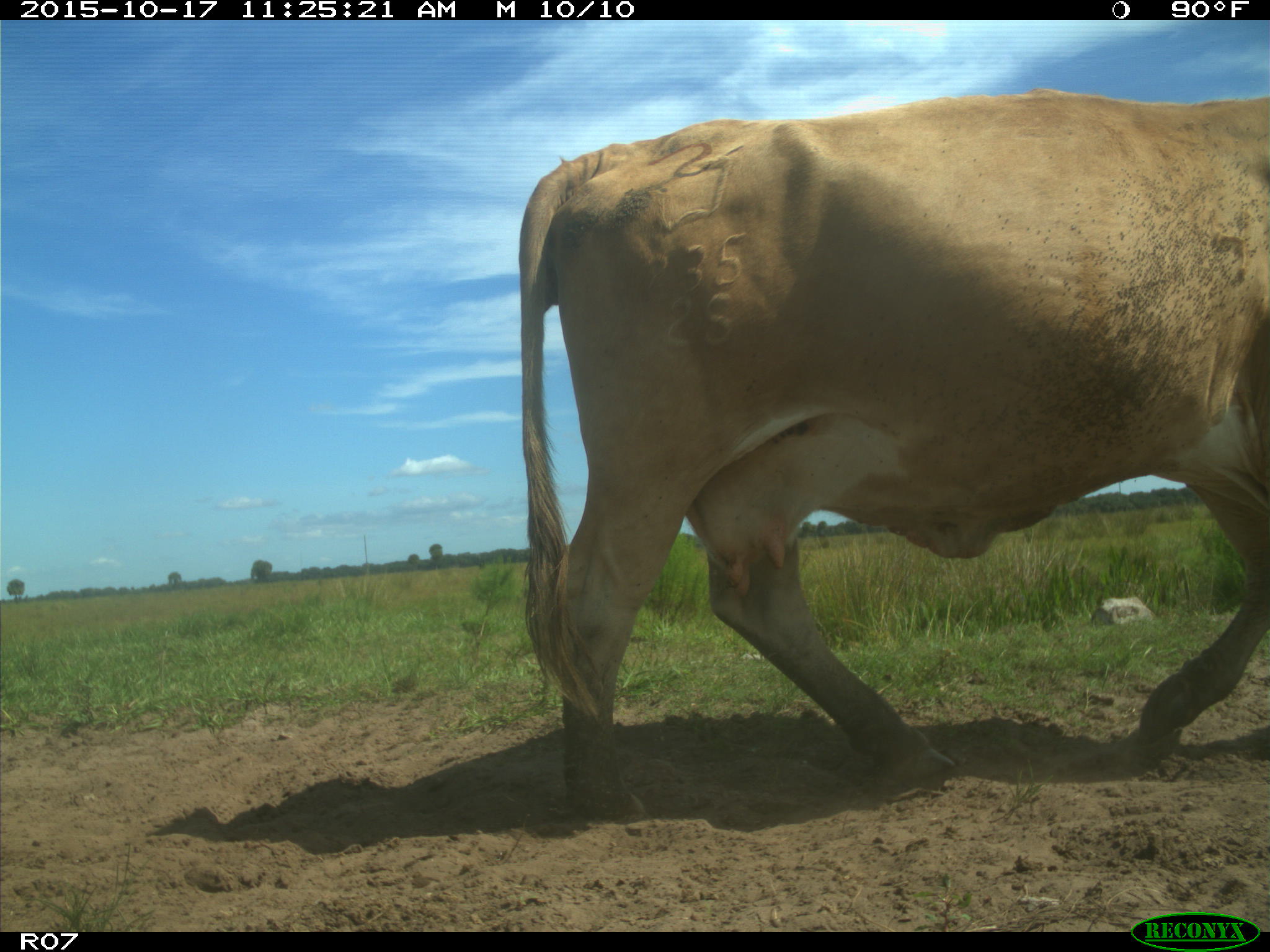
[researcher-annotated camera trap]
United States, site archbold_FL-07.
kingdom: Animalia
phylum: Chordata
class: Mammalia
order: Artiodactyla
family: Bovidae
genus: Bos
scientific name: Bos taurus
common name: domestic cow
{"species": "Bos taurus (domestic cow)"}